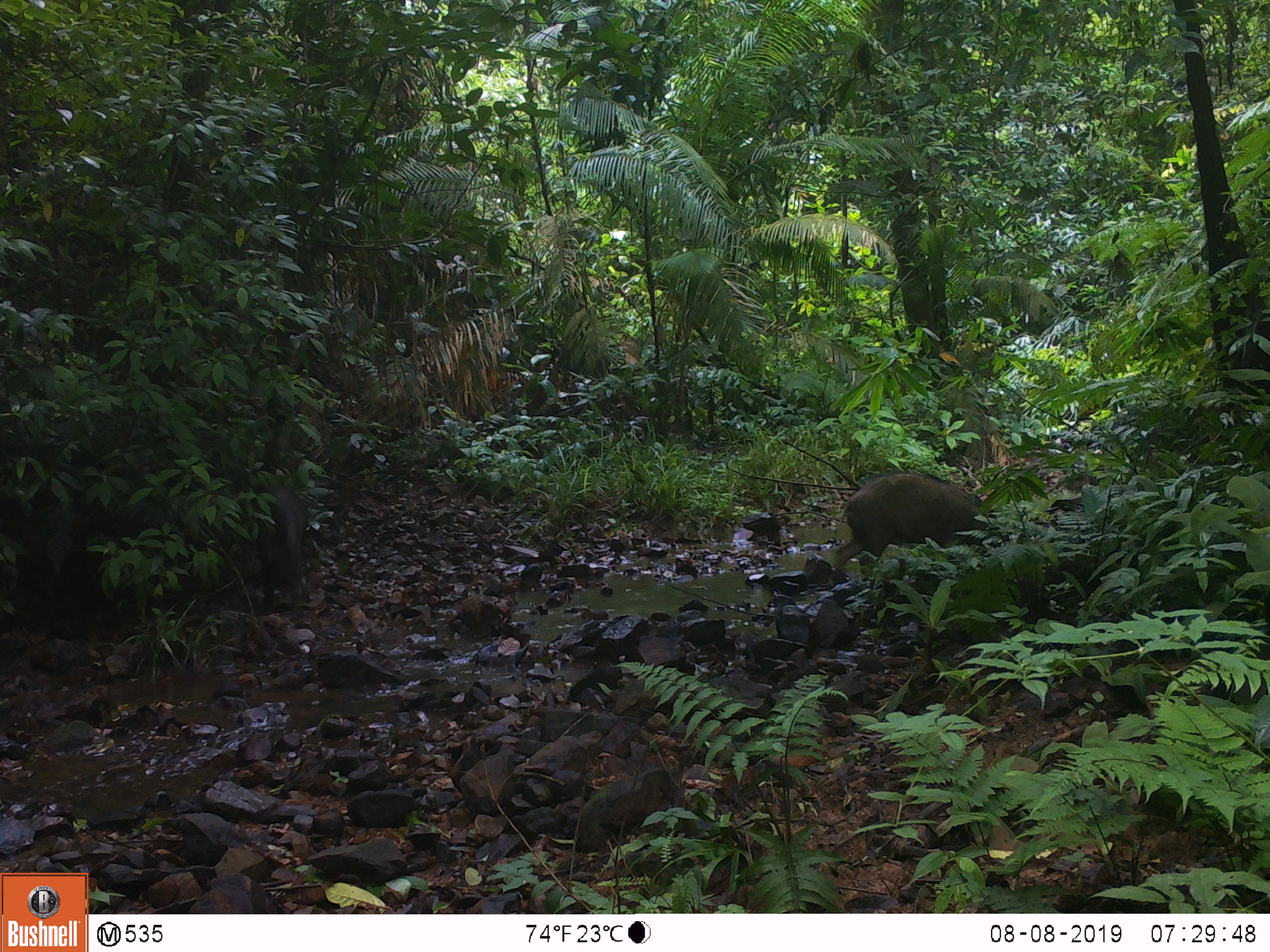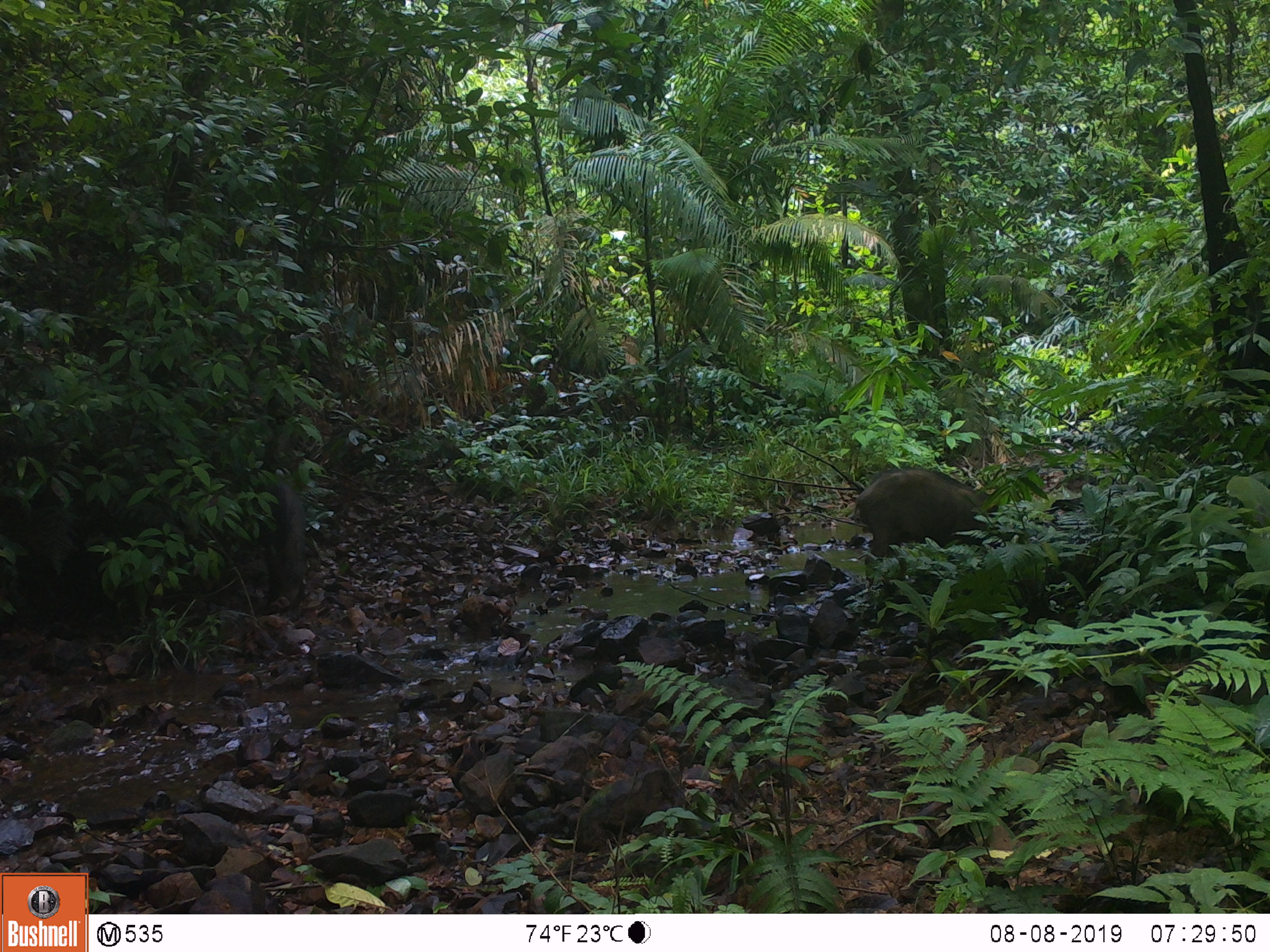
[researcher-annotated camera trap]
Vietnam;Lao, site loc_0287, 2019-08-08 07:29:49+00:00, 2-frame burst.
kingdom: Animalia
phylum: Chordata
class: Mammalia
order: Artiodactyla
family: Suidae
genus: Sus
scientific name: Sus scrofa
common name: eurasian wild pig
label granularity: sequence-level